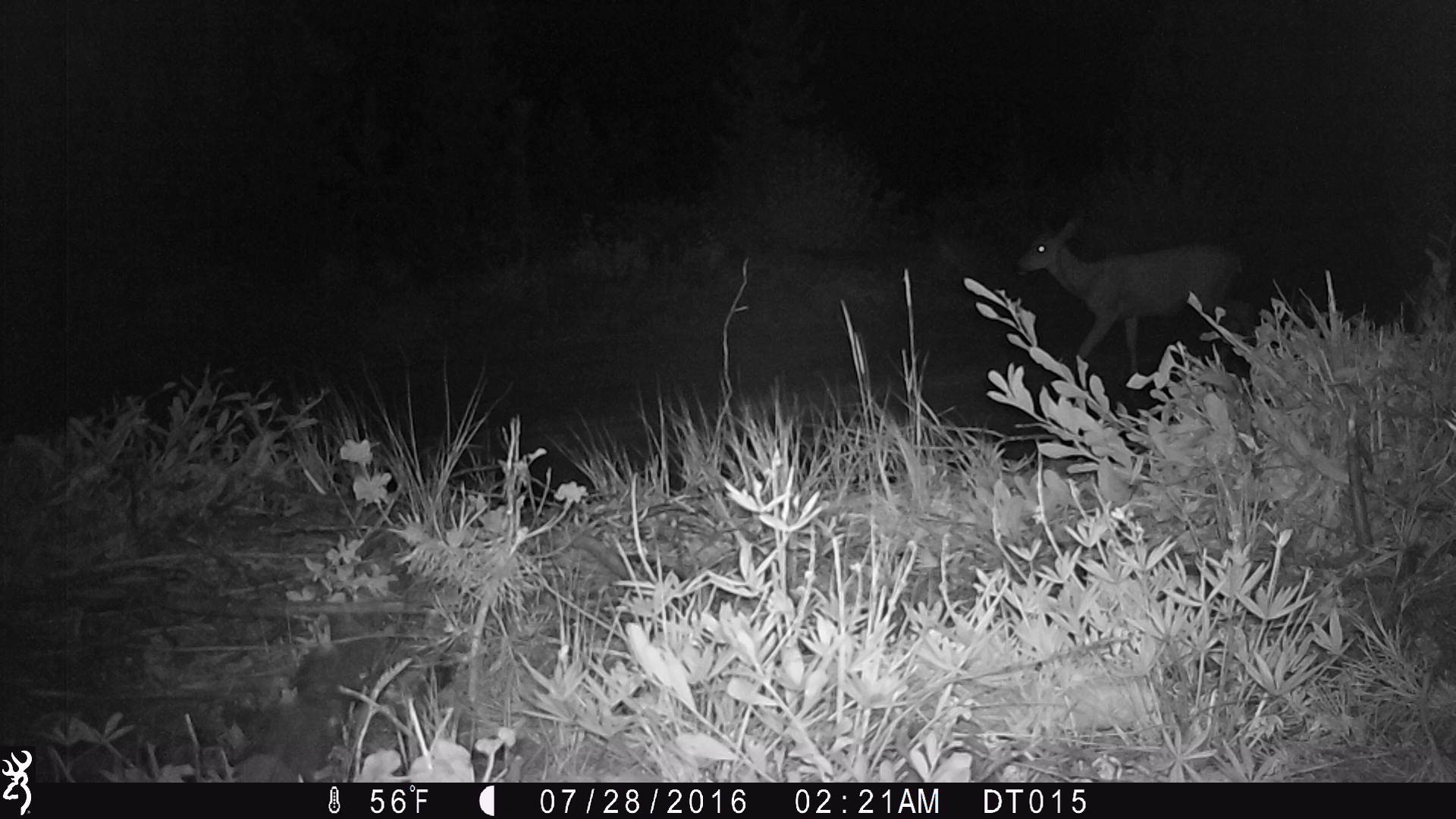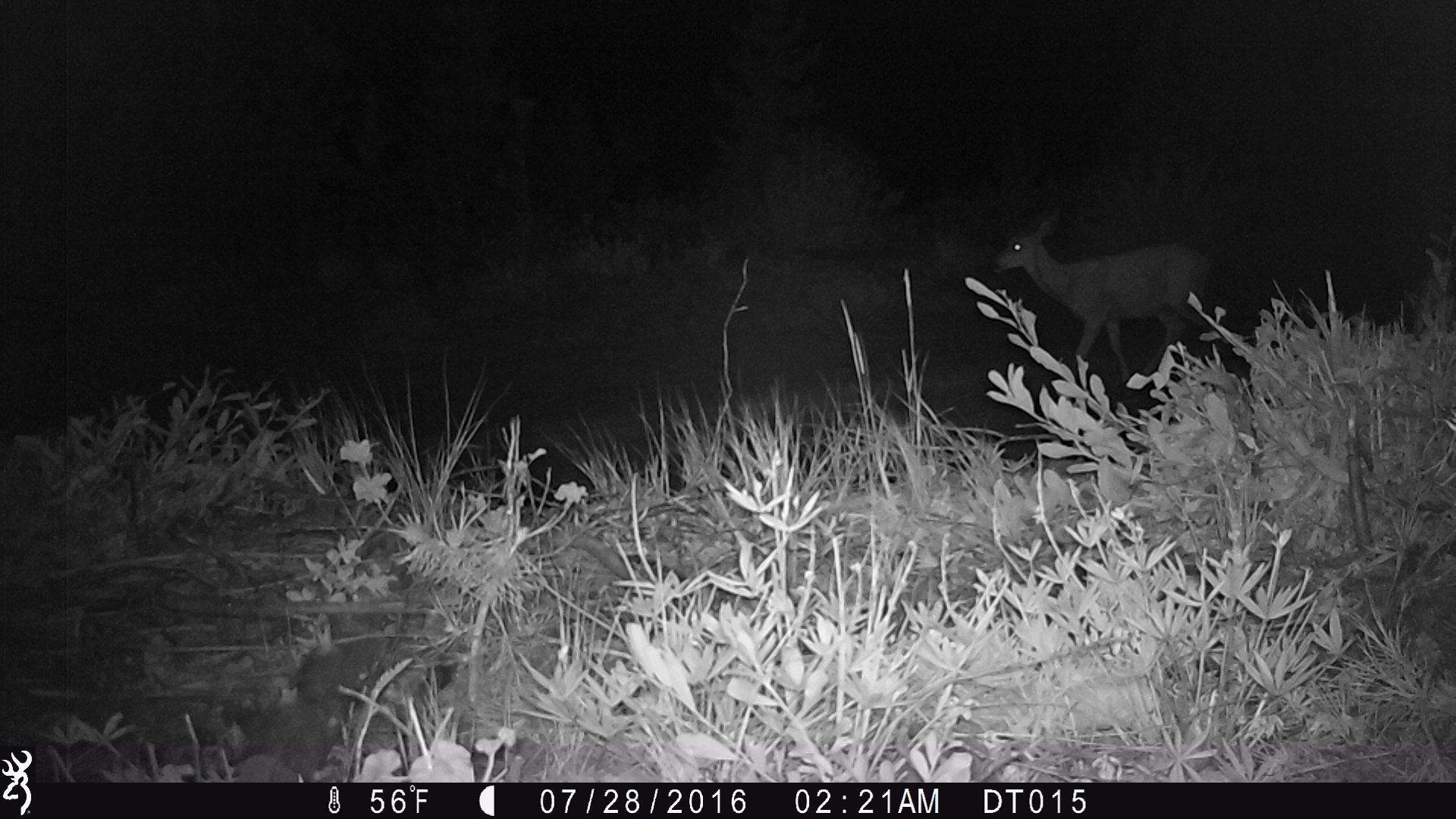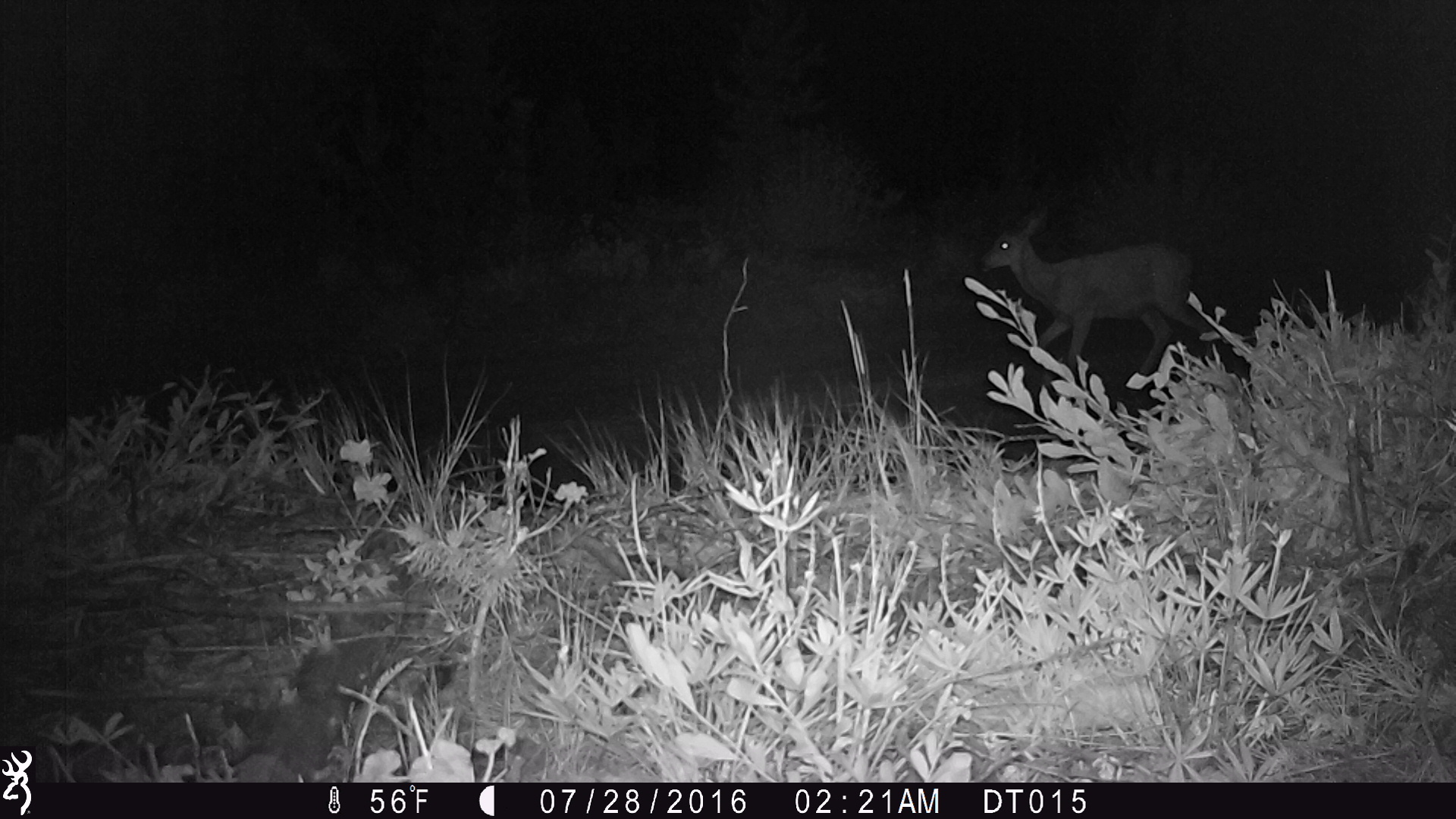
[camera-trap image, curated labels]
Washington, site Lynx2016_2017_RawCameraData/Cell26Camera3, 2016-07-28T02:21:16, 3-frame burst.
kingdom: Animalia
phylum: Chordata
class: Mammalia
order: Artiodactyla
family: Cervidae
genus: Odocoileus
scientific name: Odocoileus hemionus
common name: mule deer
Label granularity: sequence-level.